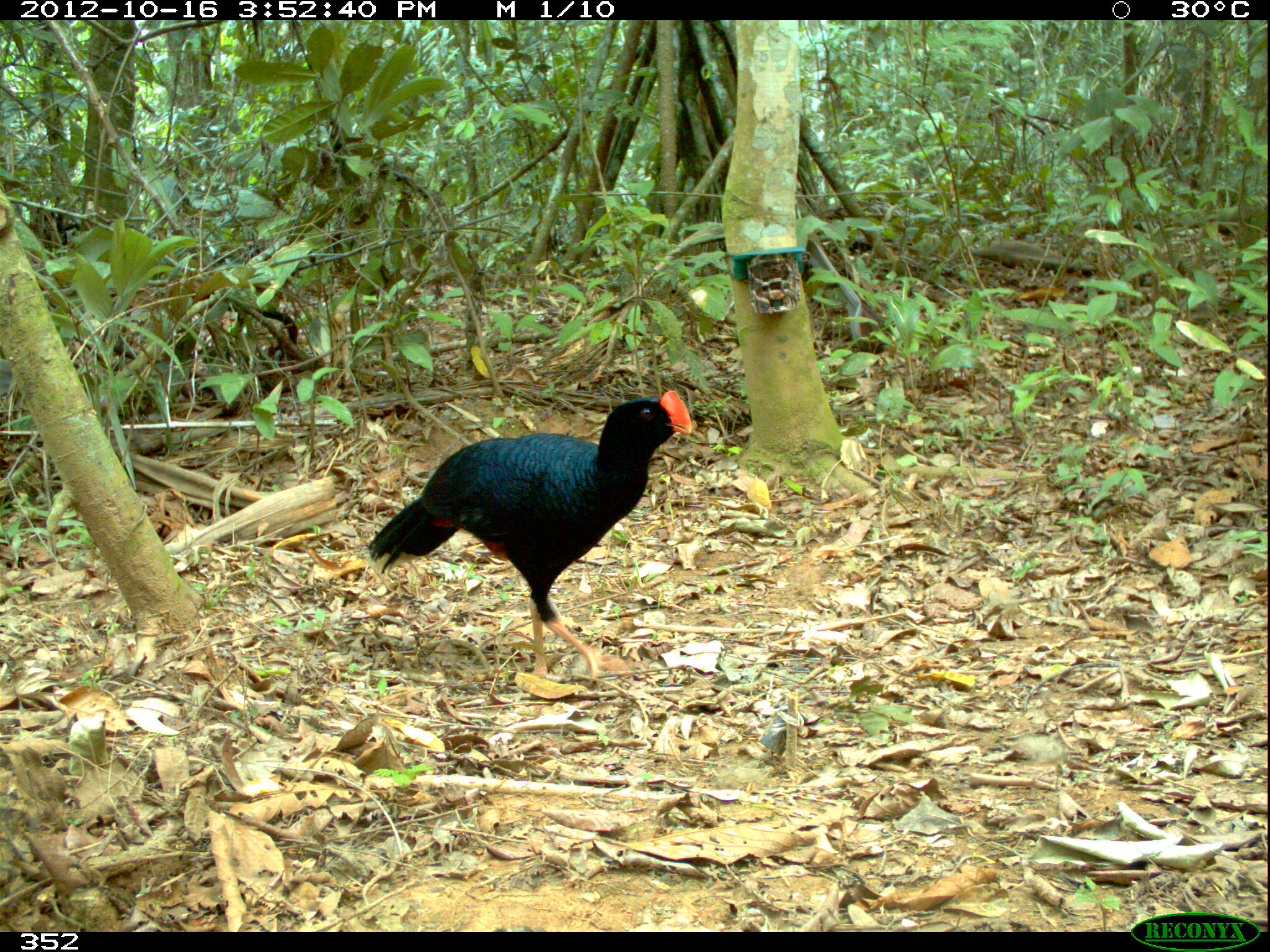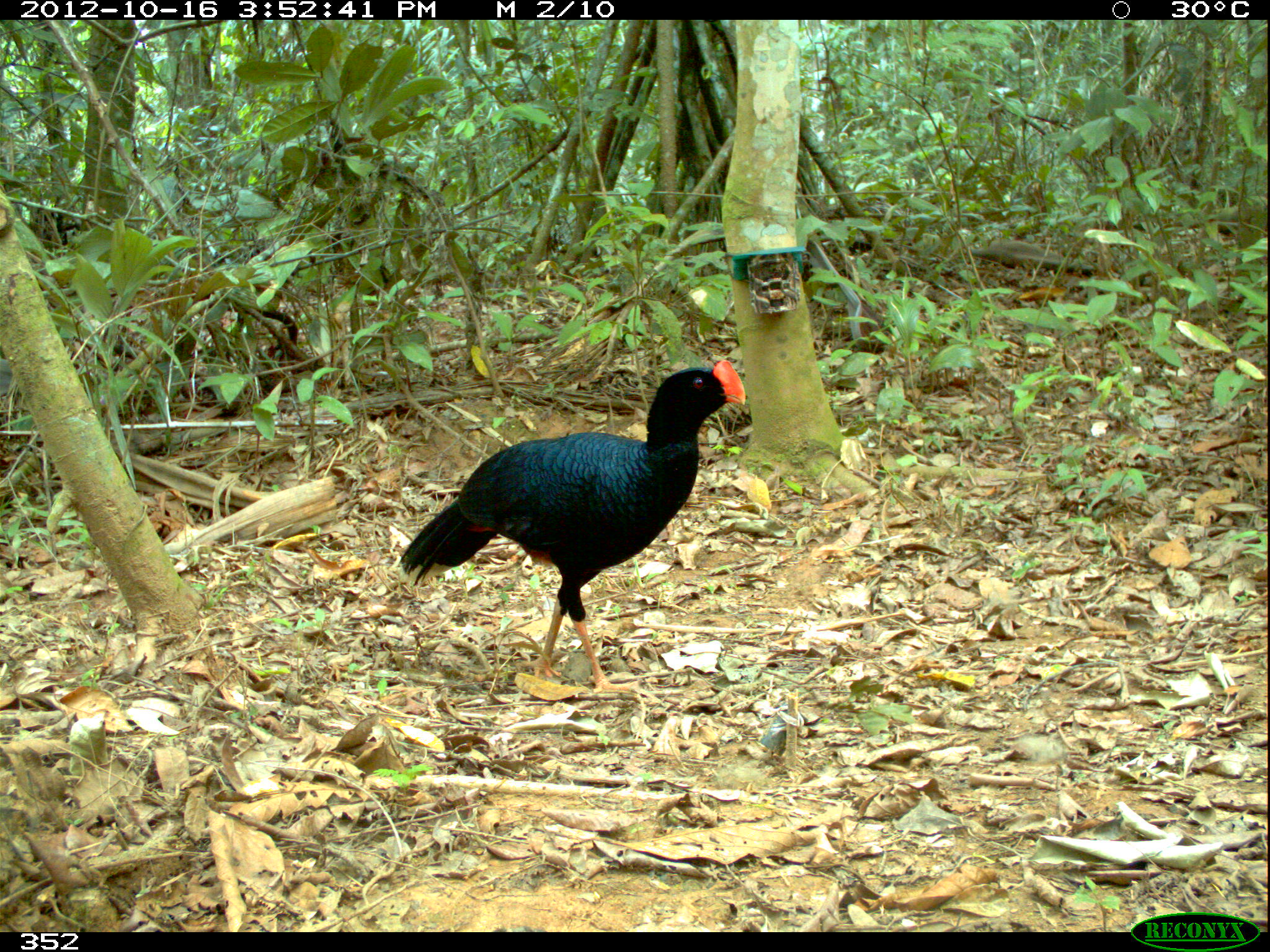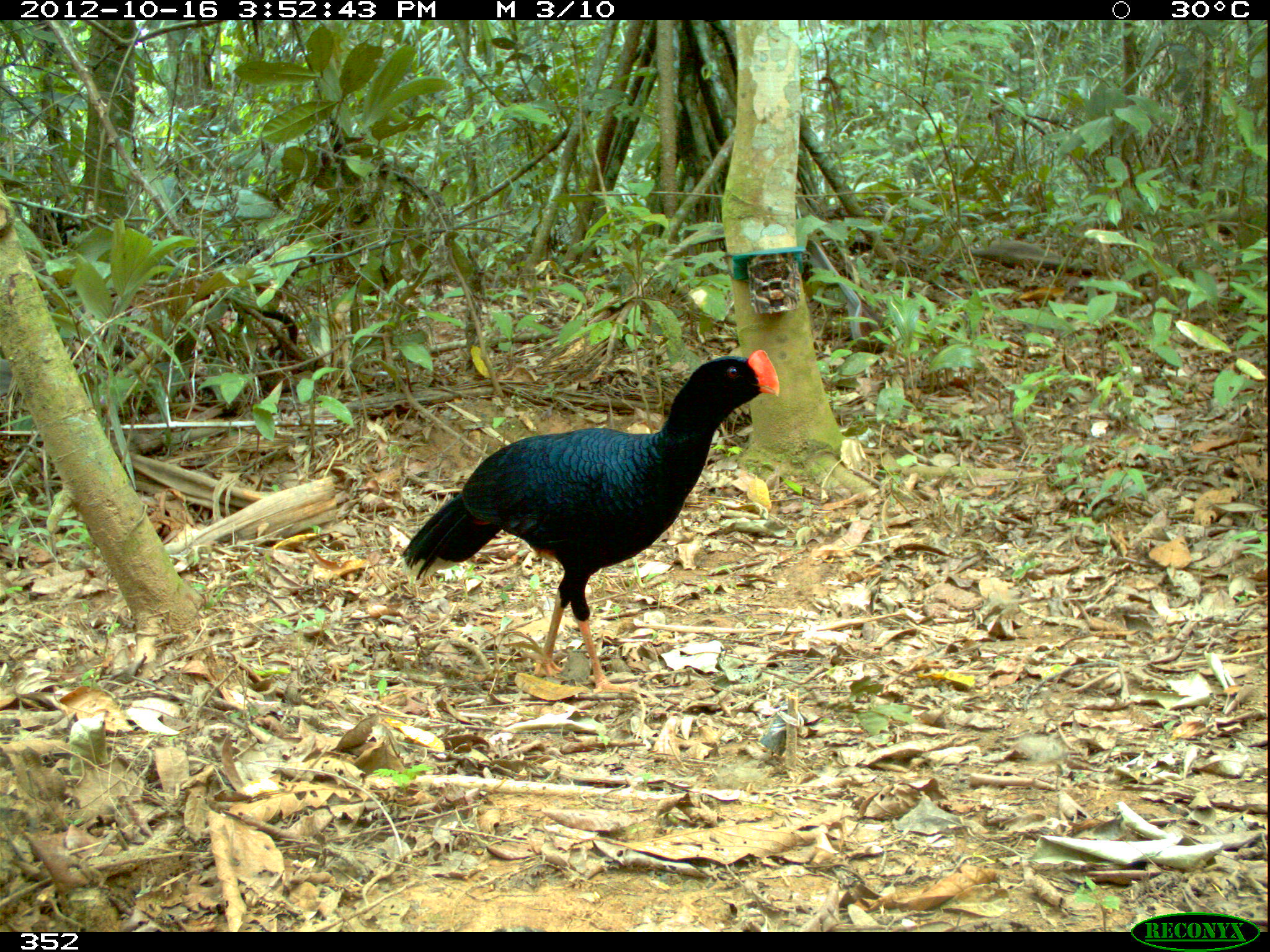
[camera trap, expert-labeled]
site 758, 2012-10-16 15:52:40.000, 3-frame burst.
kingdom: Animalia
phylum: Chordata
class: Aves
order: Galliformes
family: Cracidae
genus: Mitu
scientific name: Mitu tuberosum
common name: razor-billed curassow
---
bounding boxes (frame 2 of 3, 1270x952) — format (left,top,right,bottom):
mitu tuberosum: (393,359,746,694)